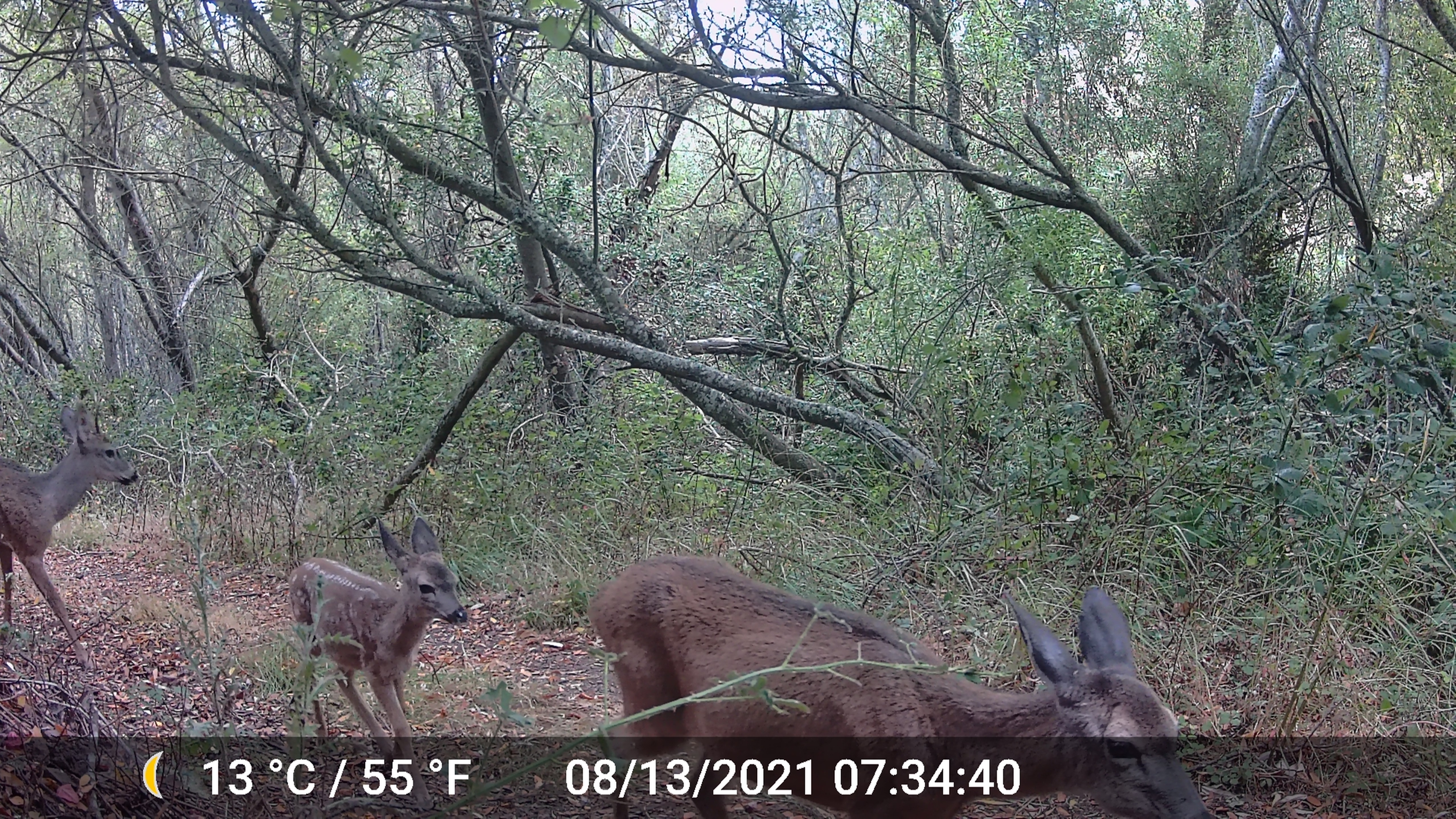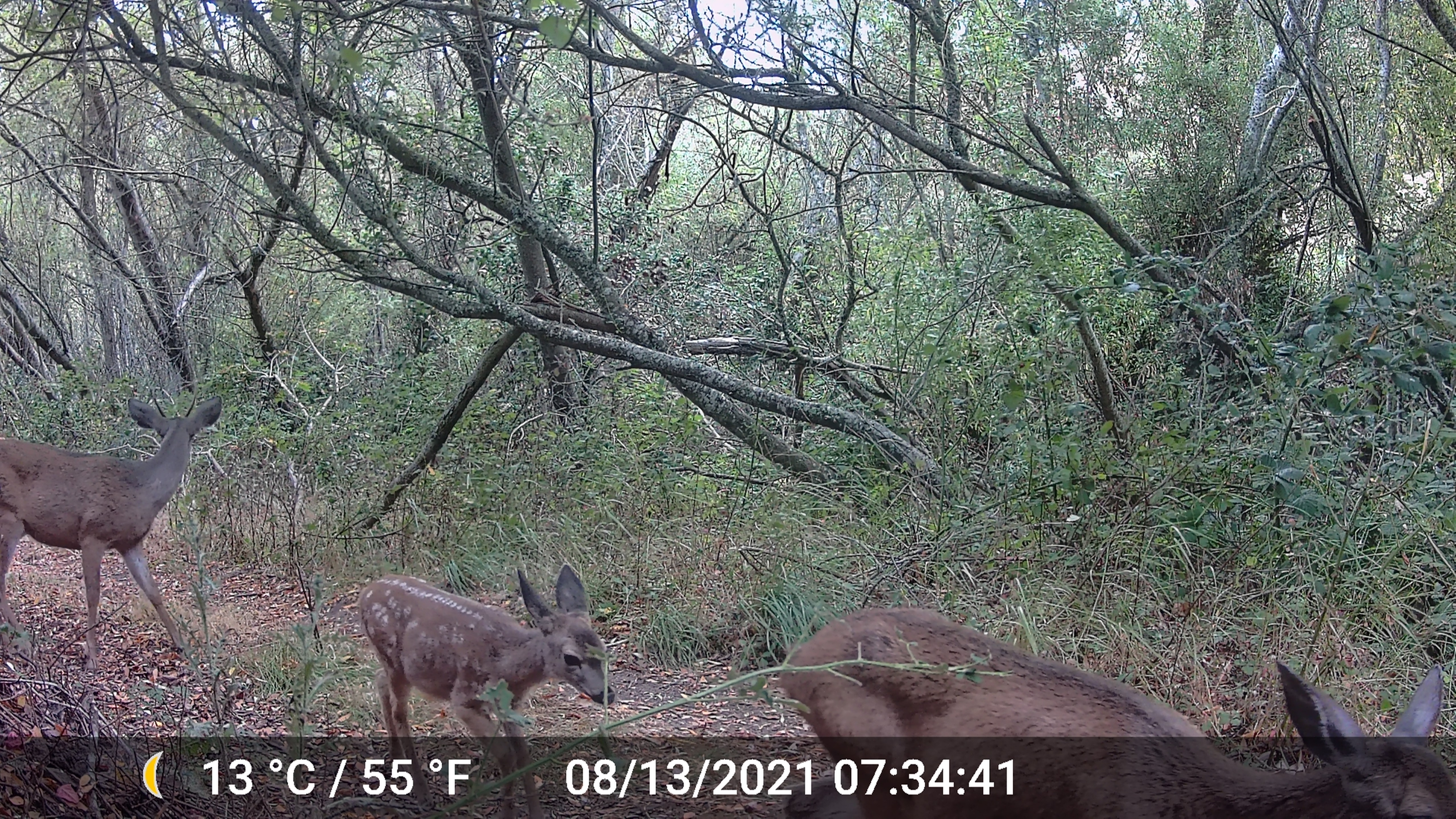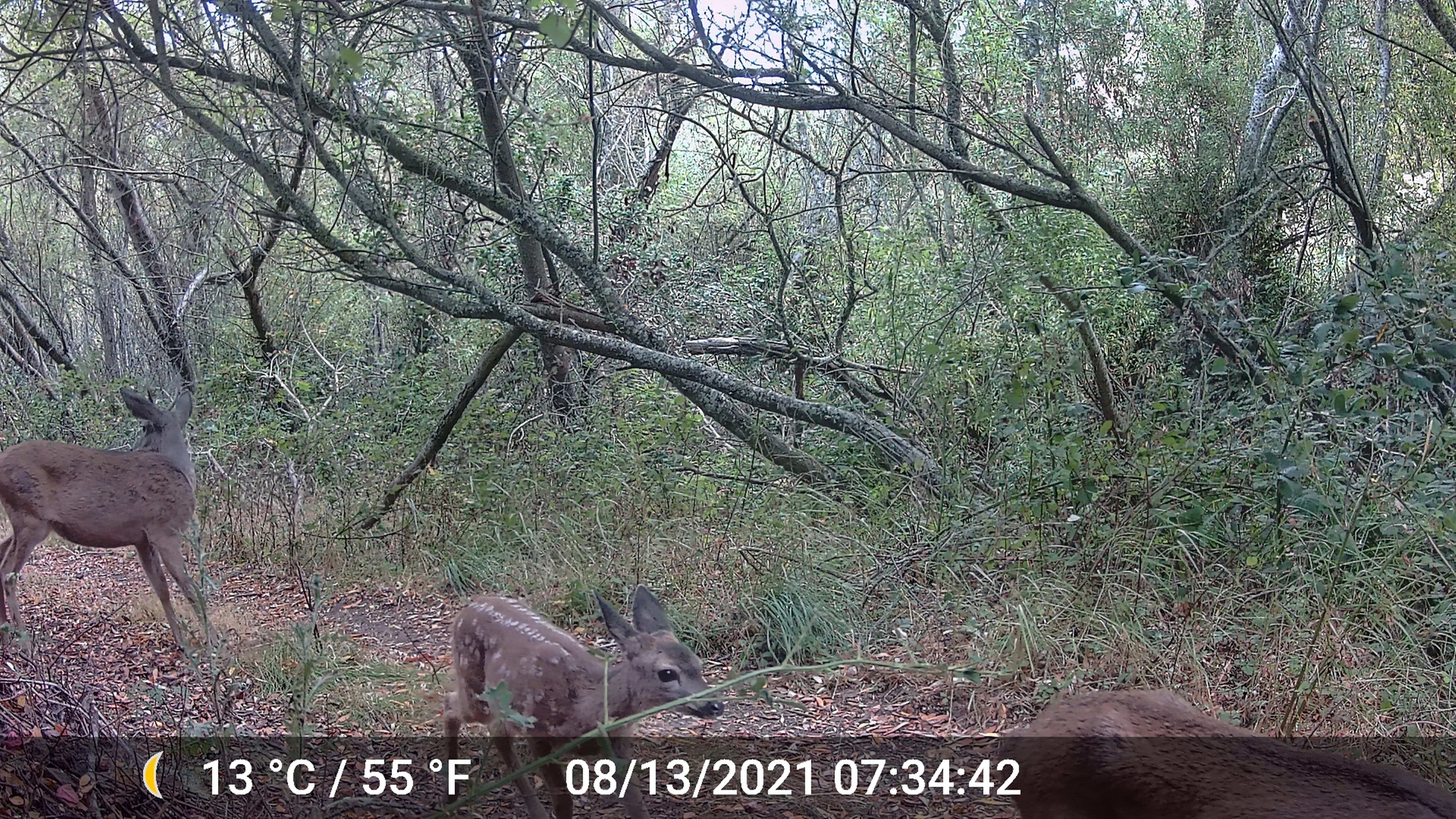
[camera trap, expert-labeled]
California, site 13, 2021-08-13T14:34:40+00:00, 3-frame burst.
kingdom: Animalia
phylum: Chordata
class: Mammalia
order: Artiodactyla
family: Cervidae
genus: Odocoileus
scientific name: Odocoileus hemionus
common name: mule deer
Mule deer (Odocoileus hemionus).